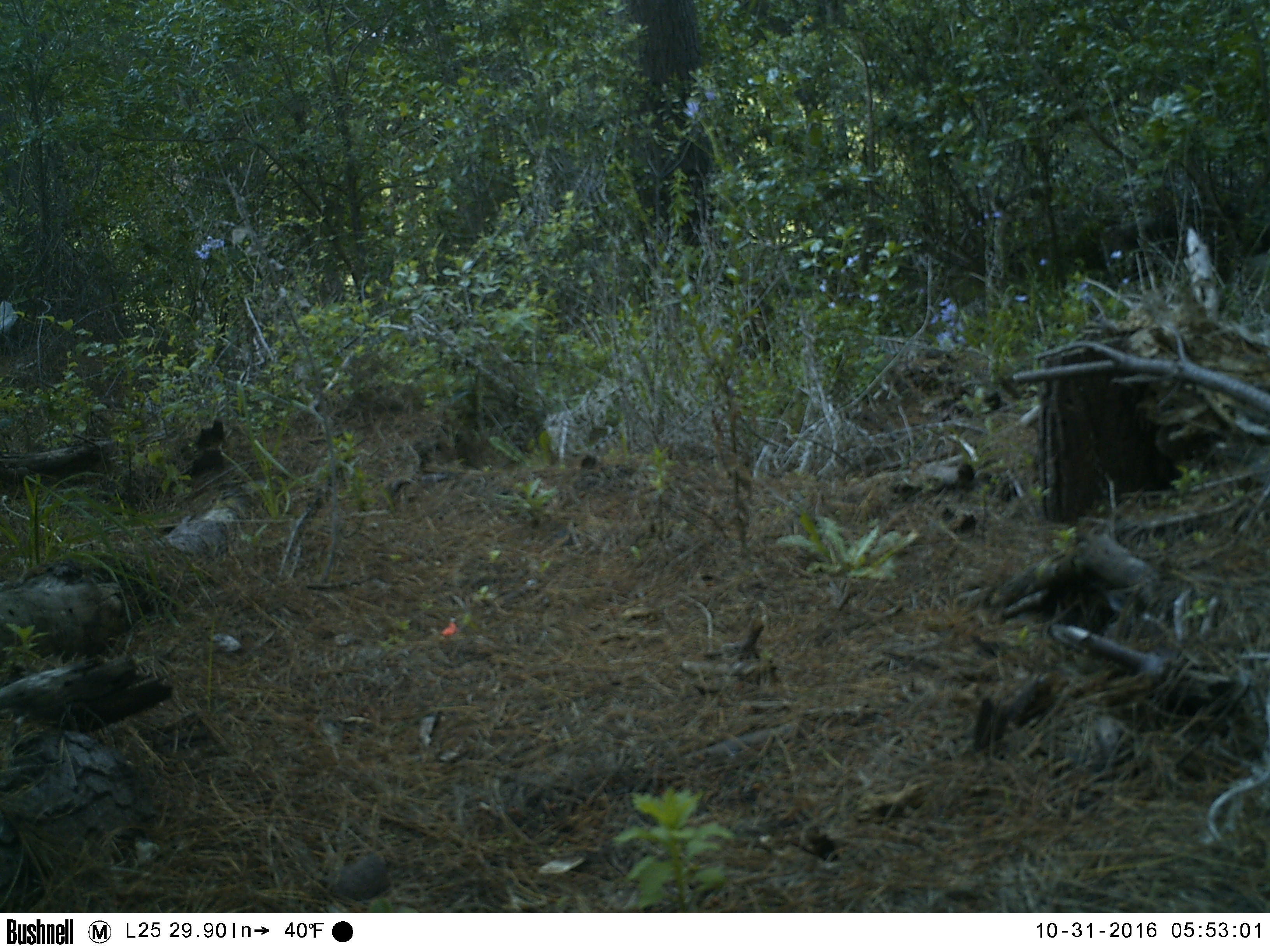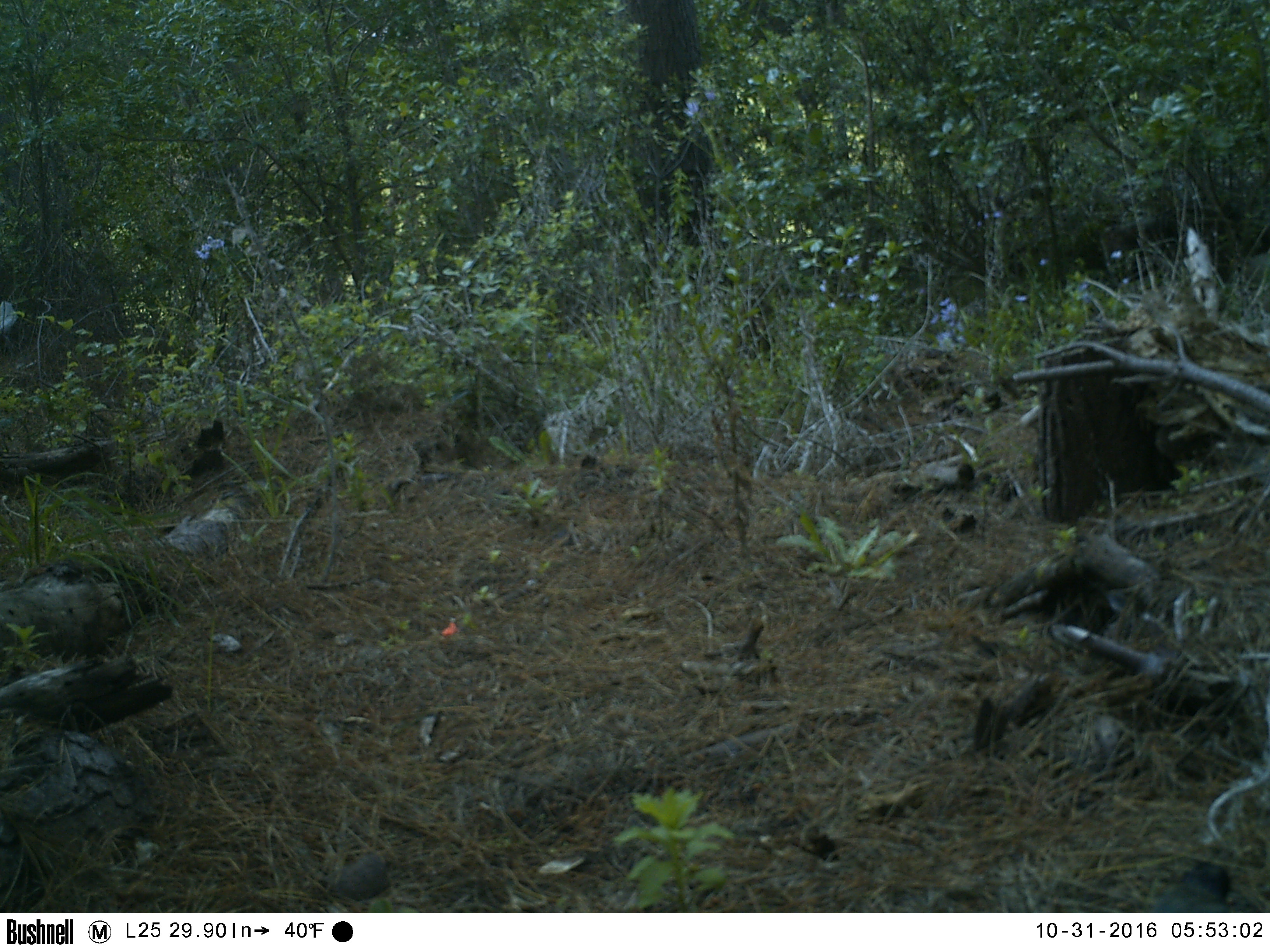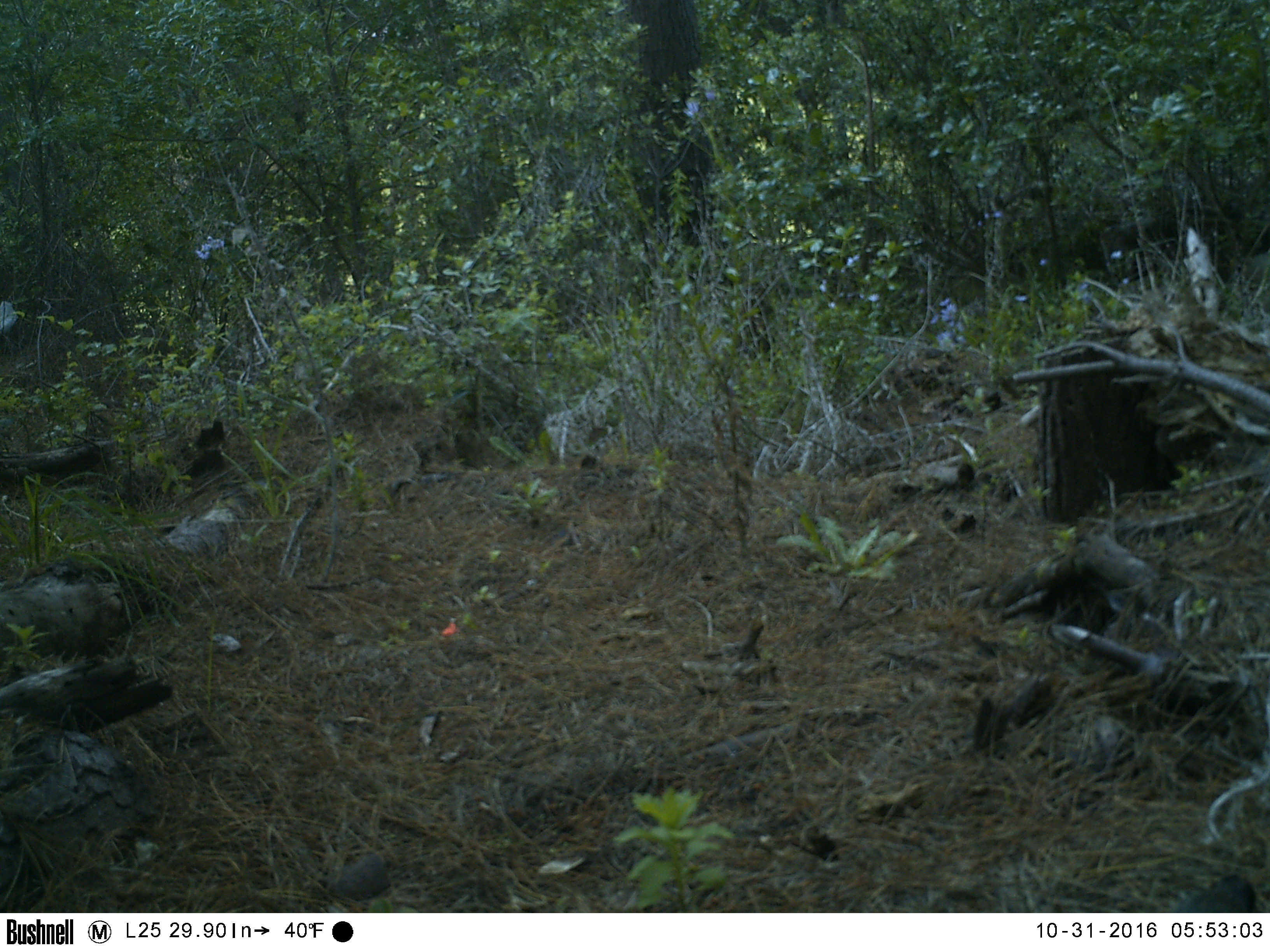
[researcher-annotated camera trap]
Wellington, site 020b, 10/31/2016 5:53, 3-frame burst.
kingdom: Animalia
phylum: Chordata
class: Aves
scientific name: Aves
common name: bird